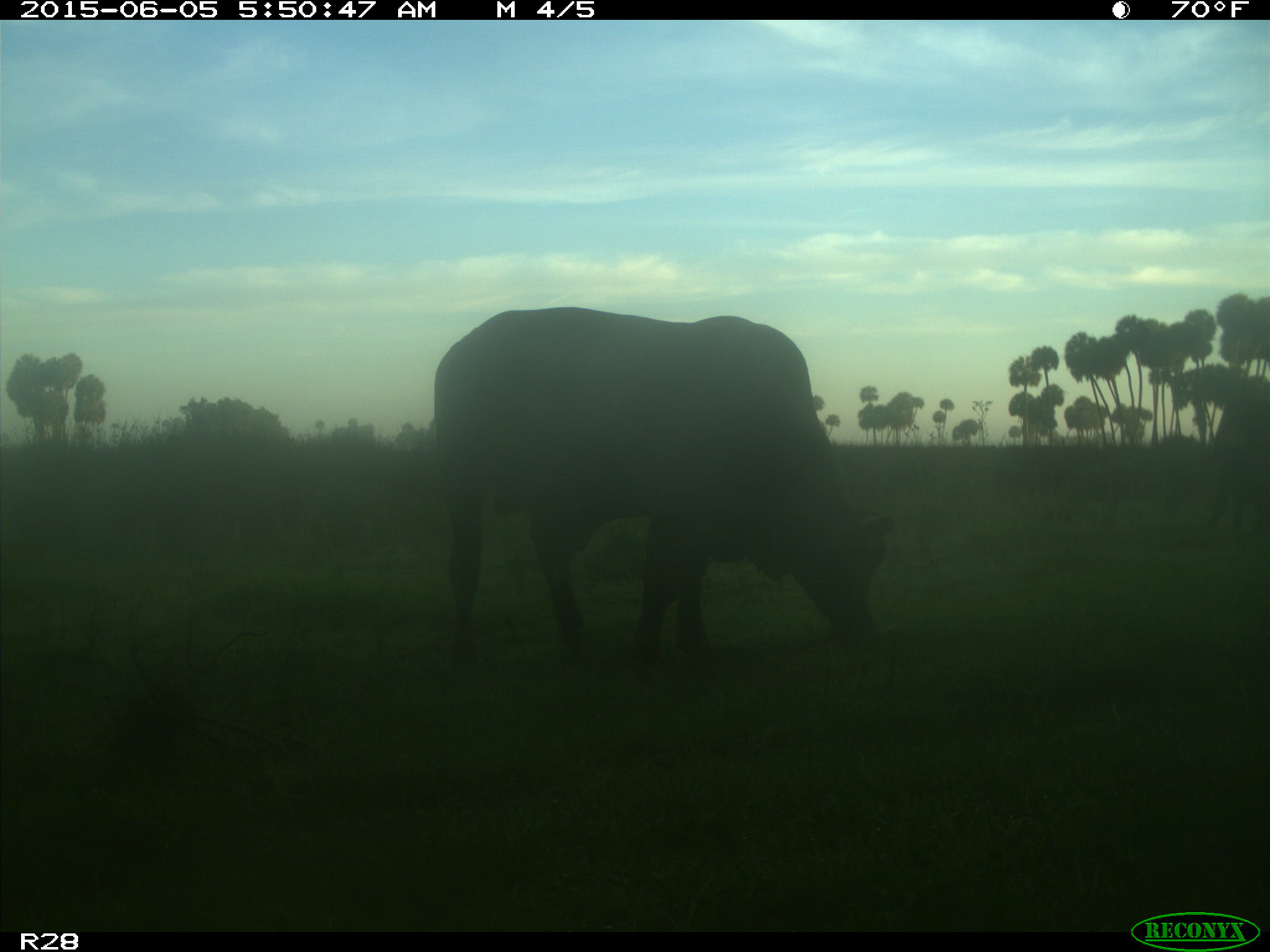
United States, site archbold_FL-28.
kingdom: Animalia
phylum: Chordata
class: Mammalia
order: Artiodactyla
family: Bovidae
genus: Bos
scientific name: Bos taurus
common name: domestic cow